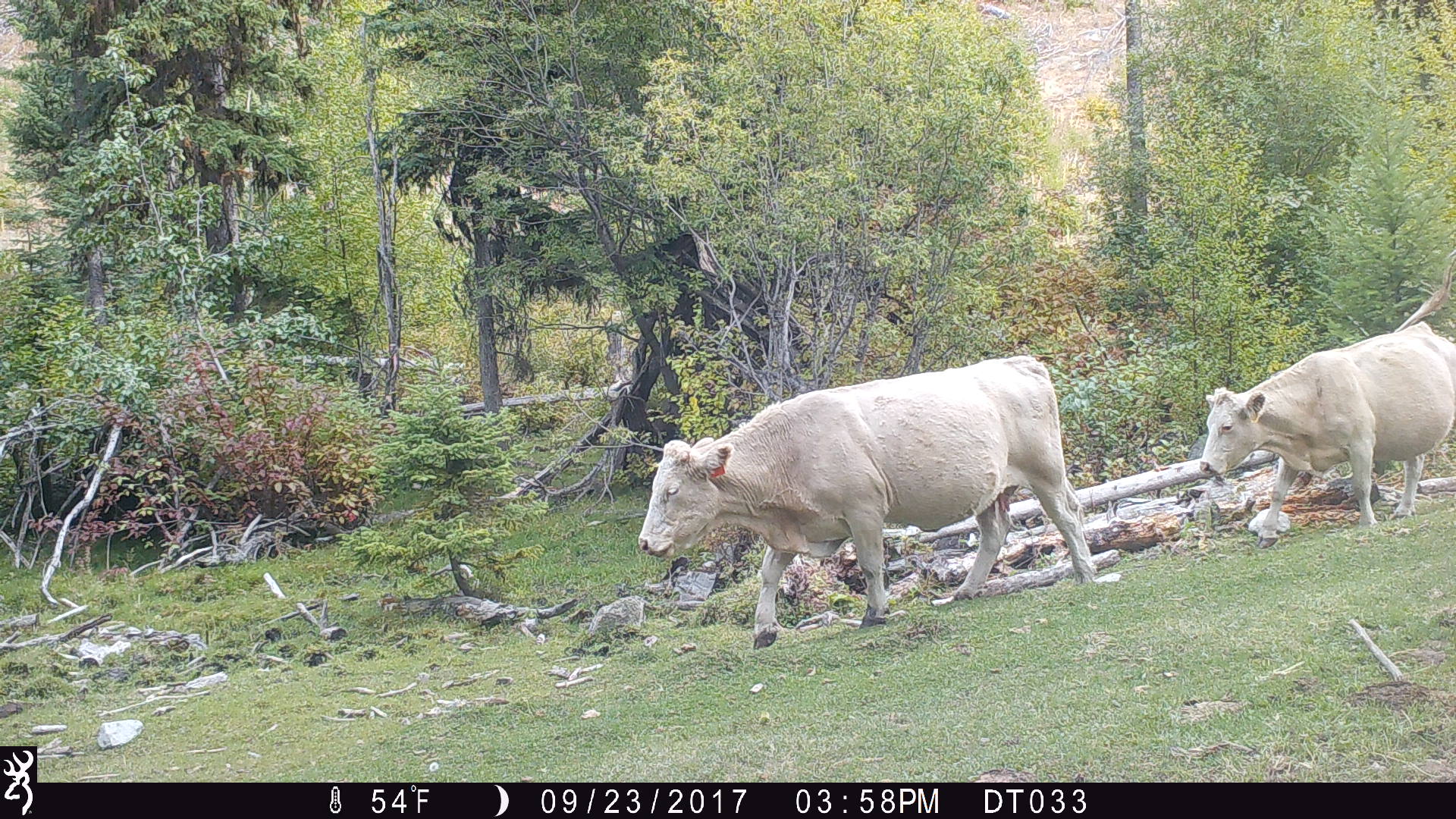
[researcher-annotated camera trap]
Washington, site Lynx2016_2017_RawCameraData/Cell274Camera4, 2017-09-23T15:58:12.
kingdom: Animalia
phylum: Chordata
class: Mammalia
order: Artiodactyla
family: Bovidae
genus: Bos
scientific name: Bos taurus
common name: domestic cattle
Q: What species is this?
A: Domestic cattle (Bos taurus).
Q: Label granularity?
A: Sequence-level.